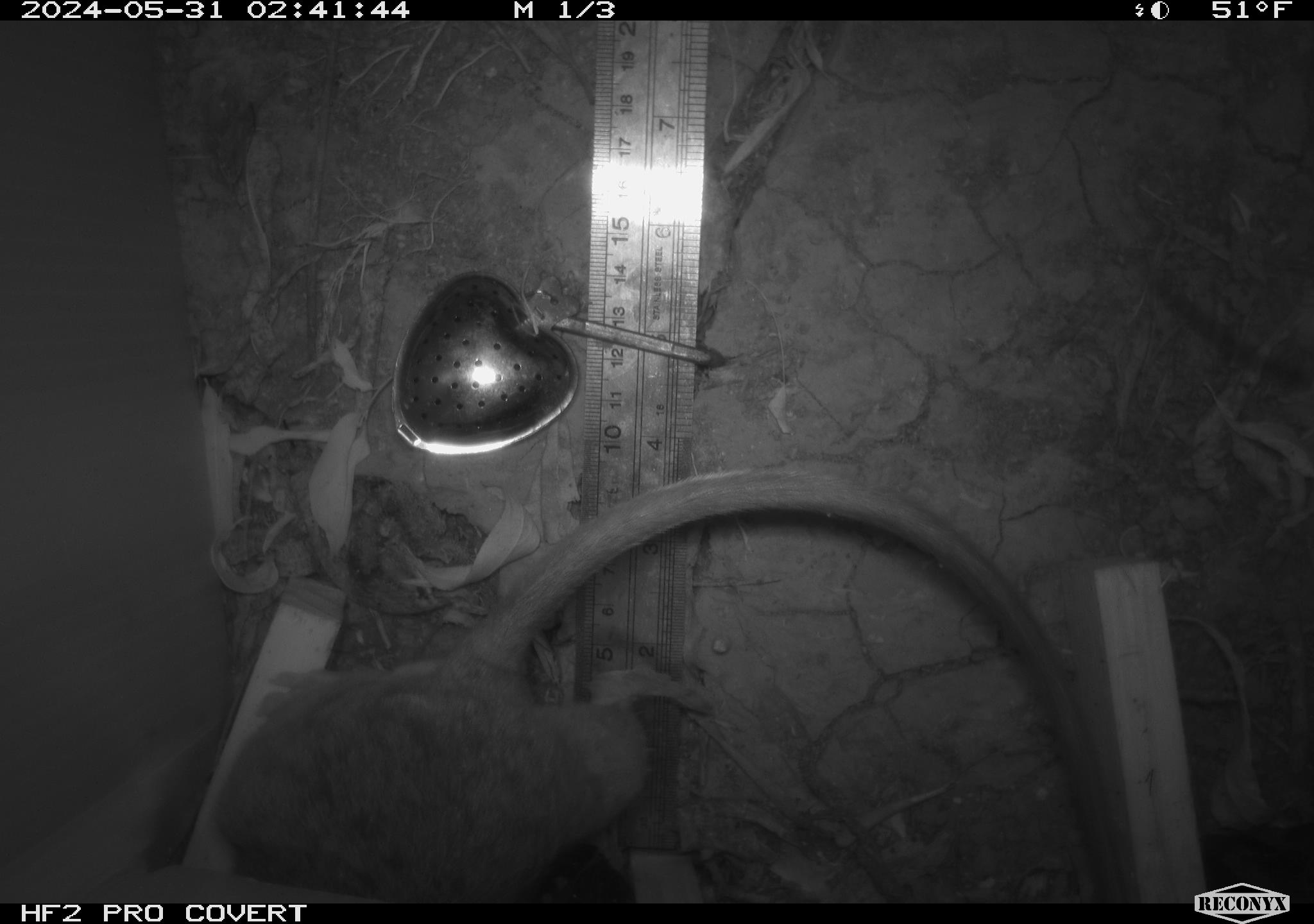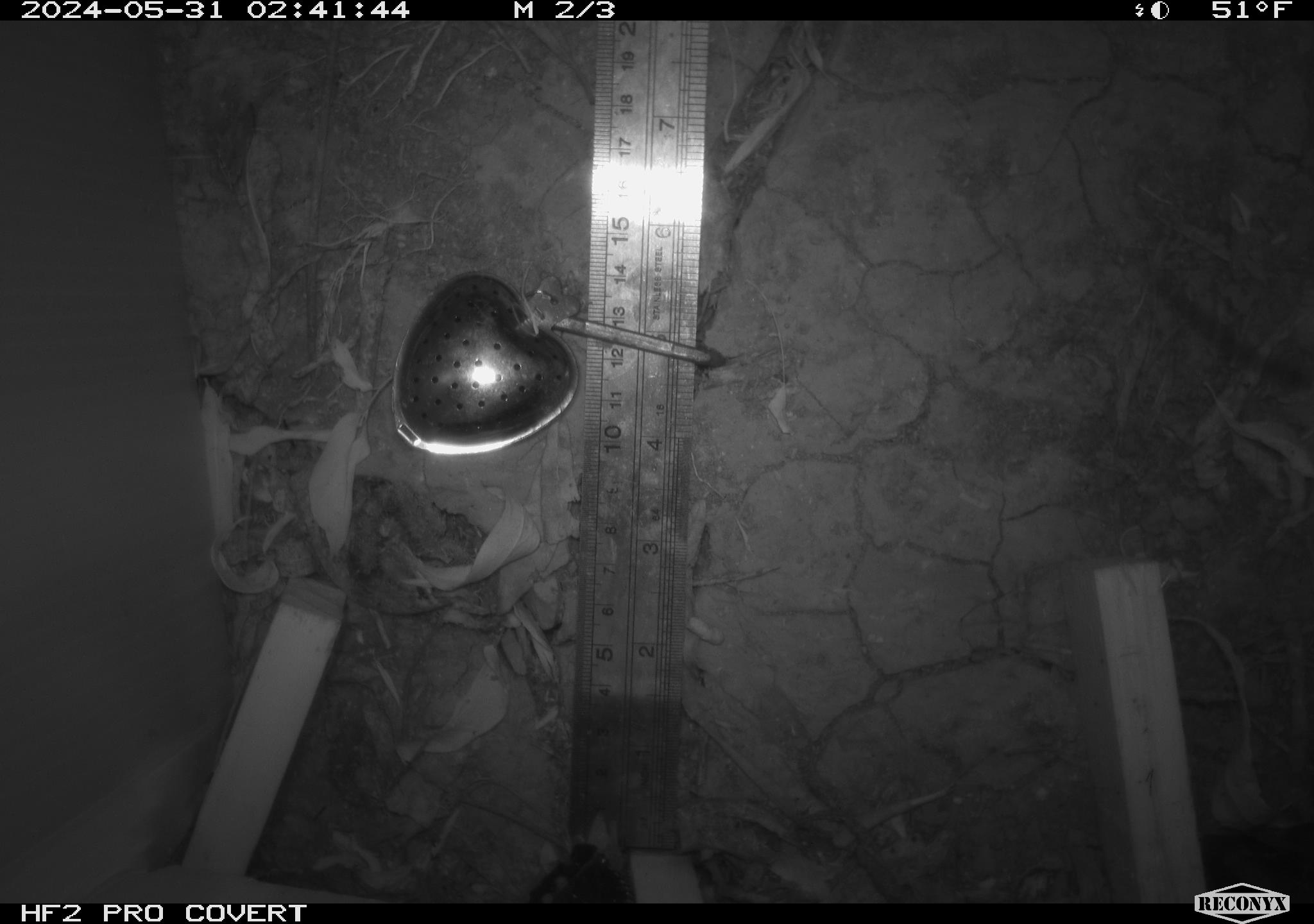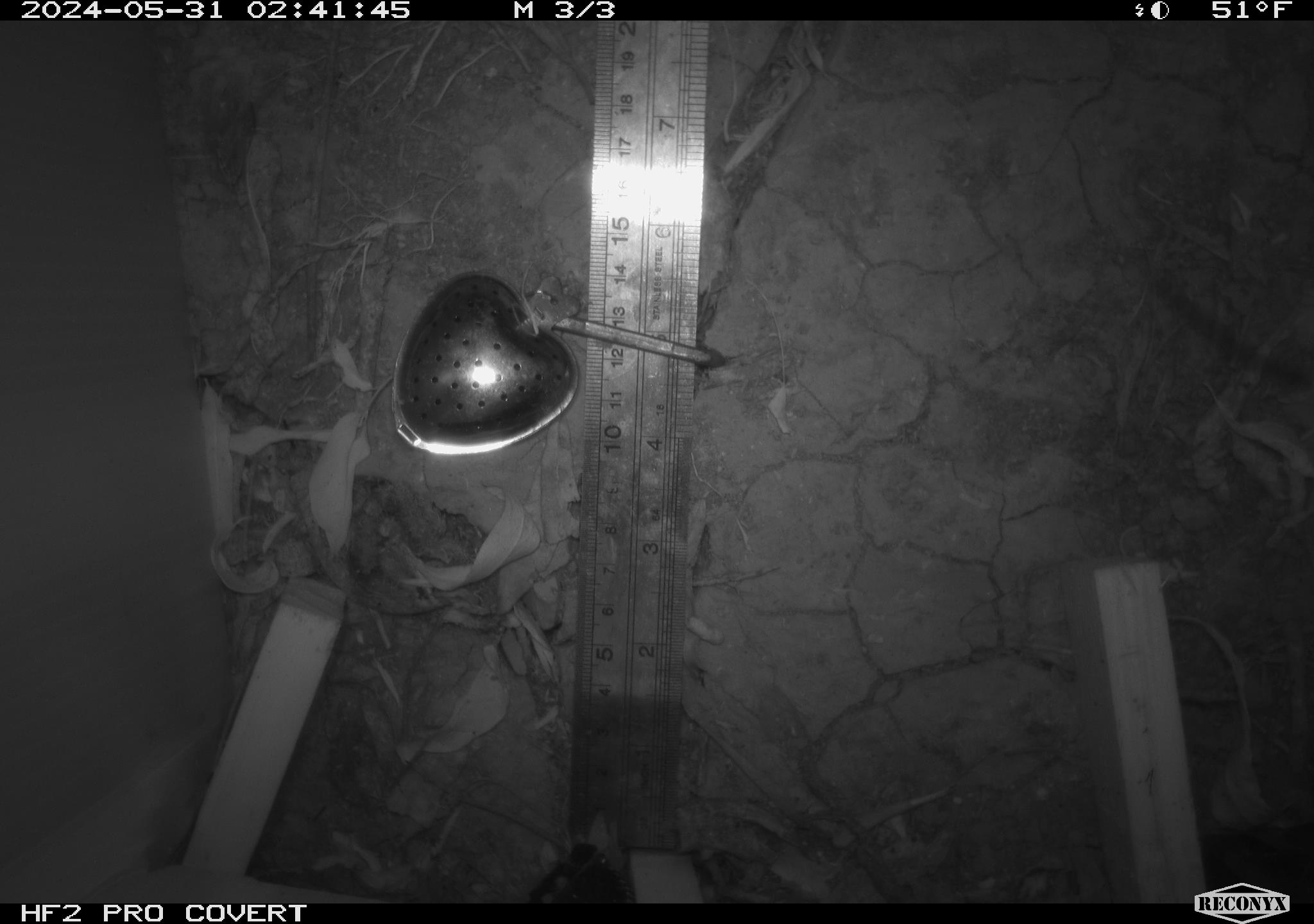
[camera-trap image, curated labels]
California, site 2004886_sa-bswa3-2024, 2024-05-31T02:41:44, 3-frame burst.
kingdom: Animalia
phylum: Chordata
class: Mammalia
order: Rodentia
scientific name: Rodentia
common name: woodrat or rat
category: woodrat or rat species